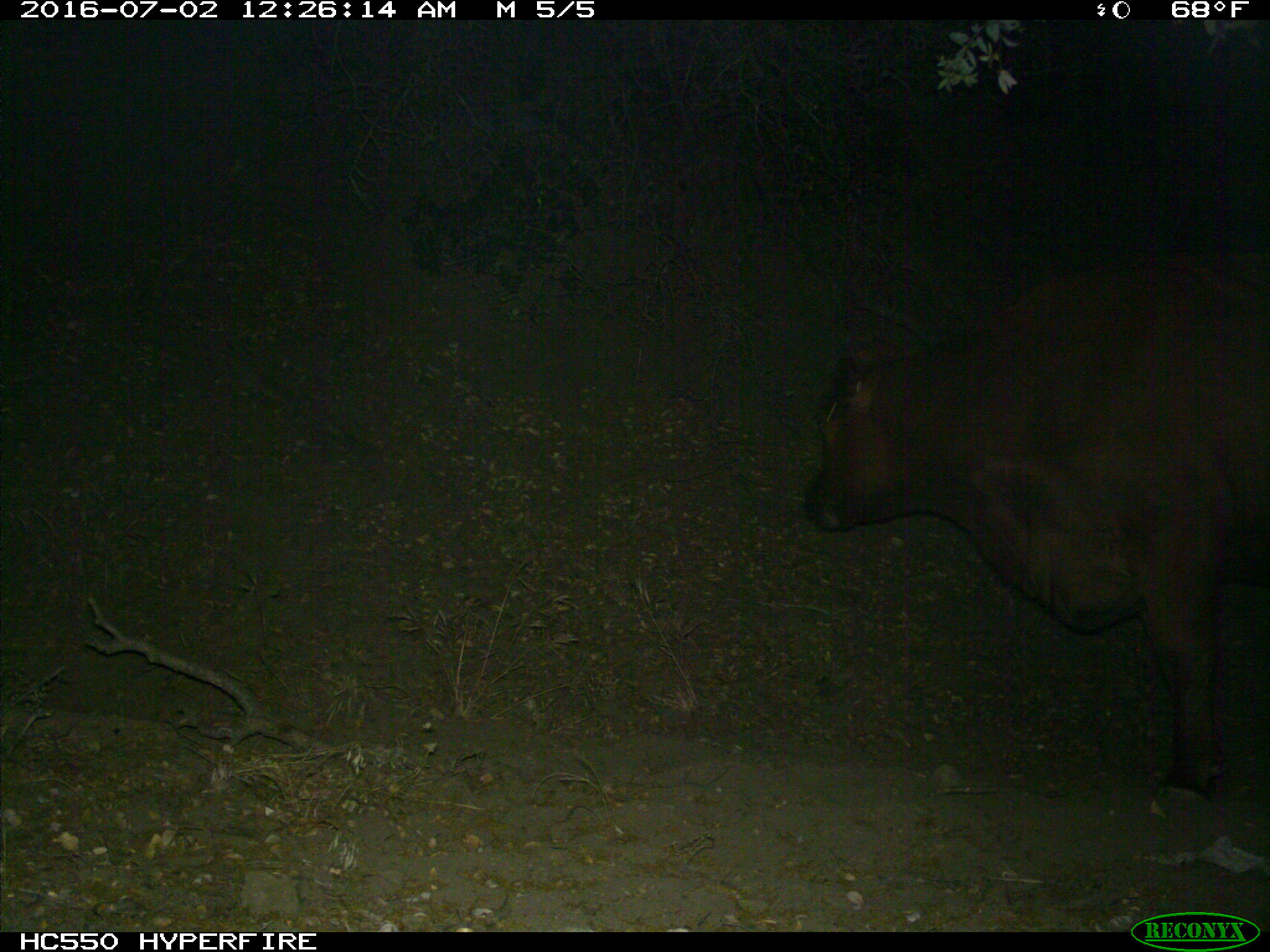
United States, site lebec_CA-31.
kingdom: Animalia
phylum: Chordata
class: Mammalia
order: Artiodactyla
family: Bovidae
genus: Bos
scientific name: Bos taurus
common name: domestic cow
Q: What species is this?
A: Bos taurus (domestic cow).